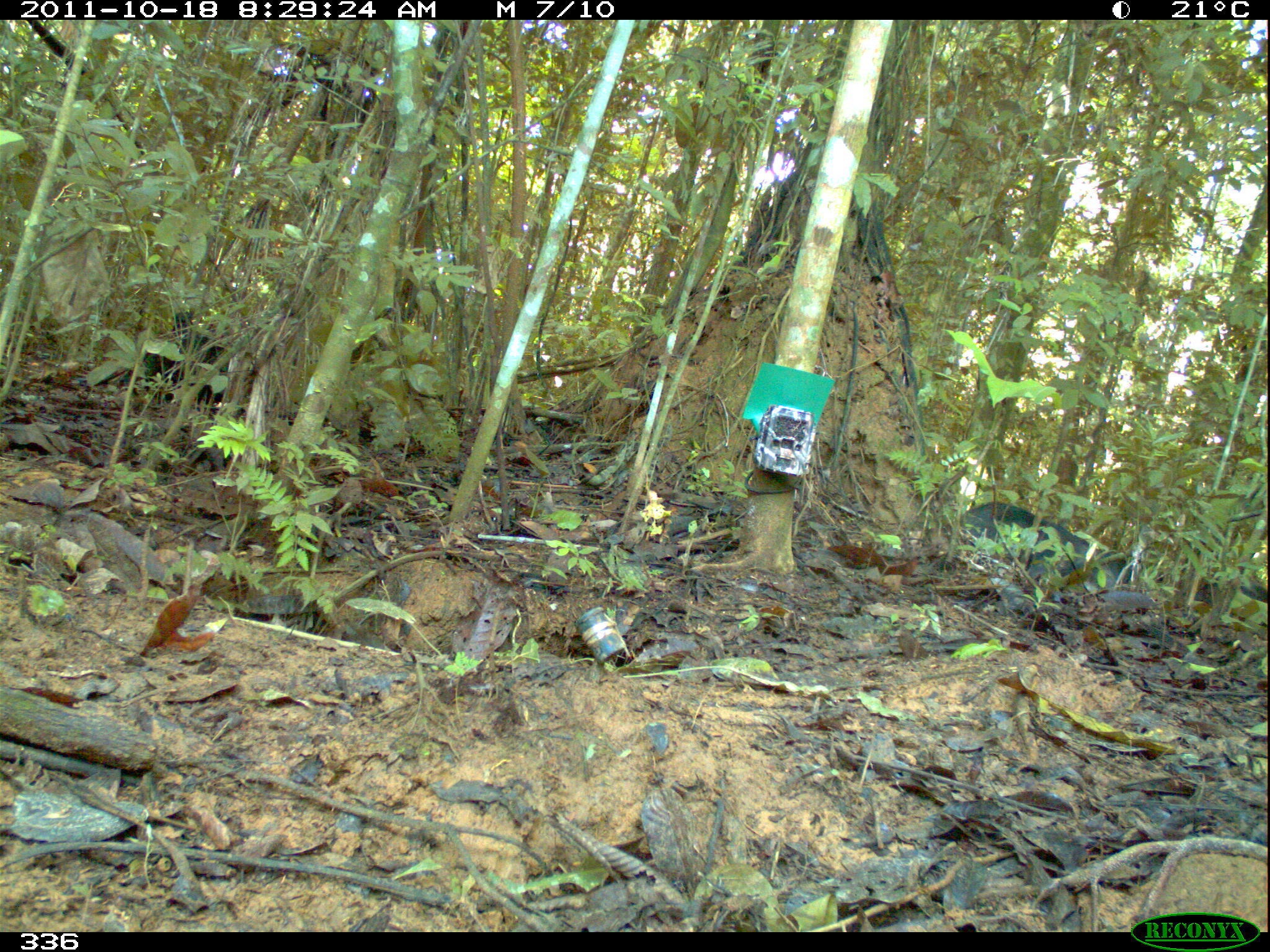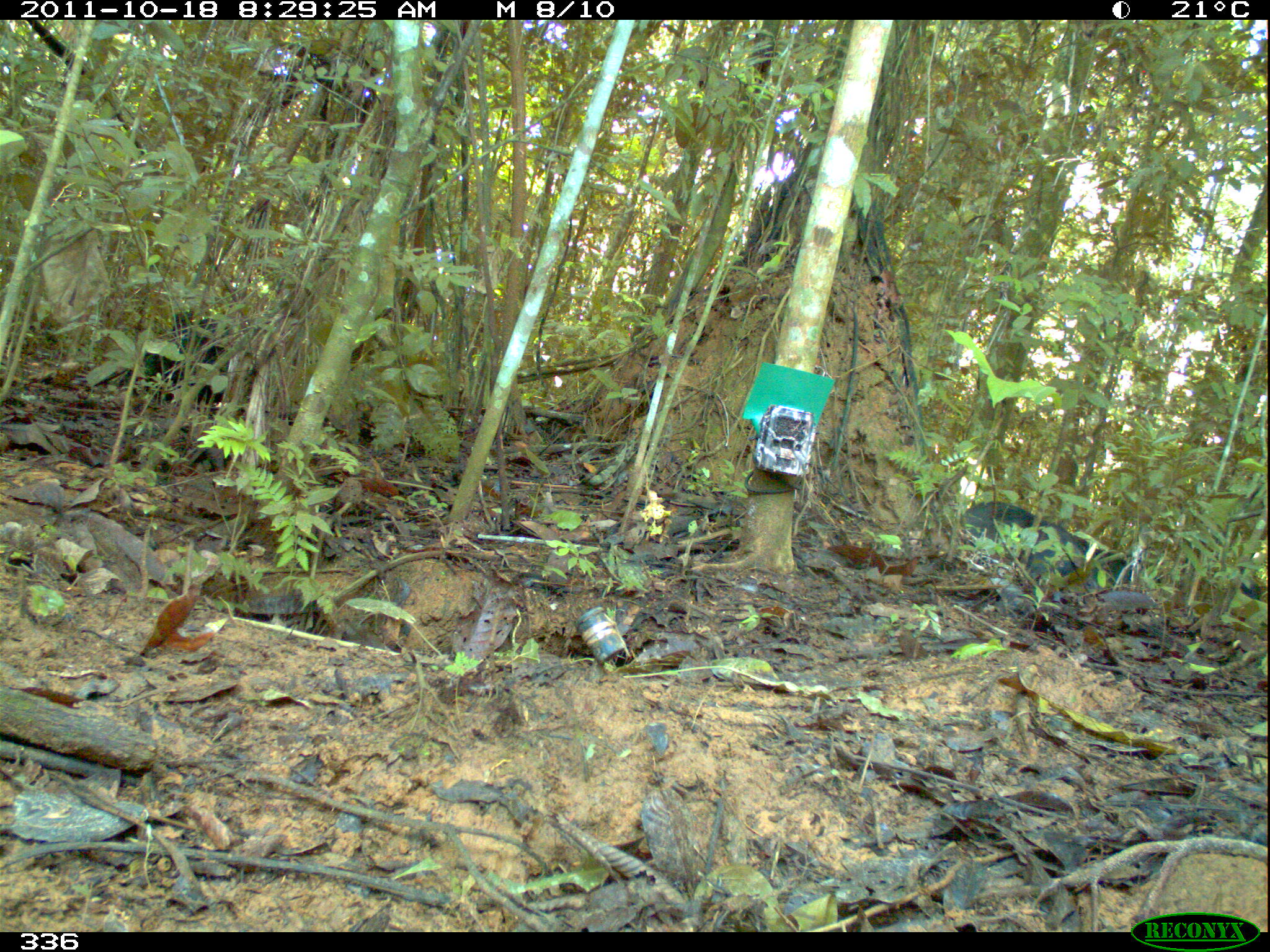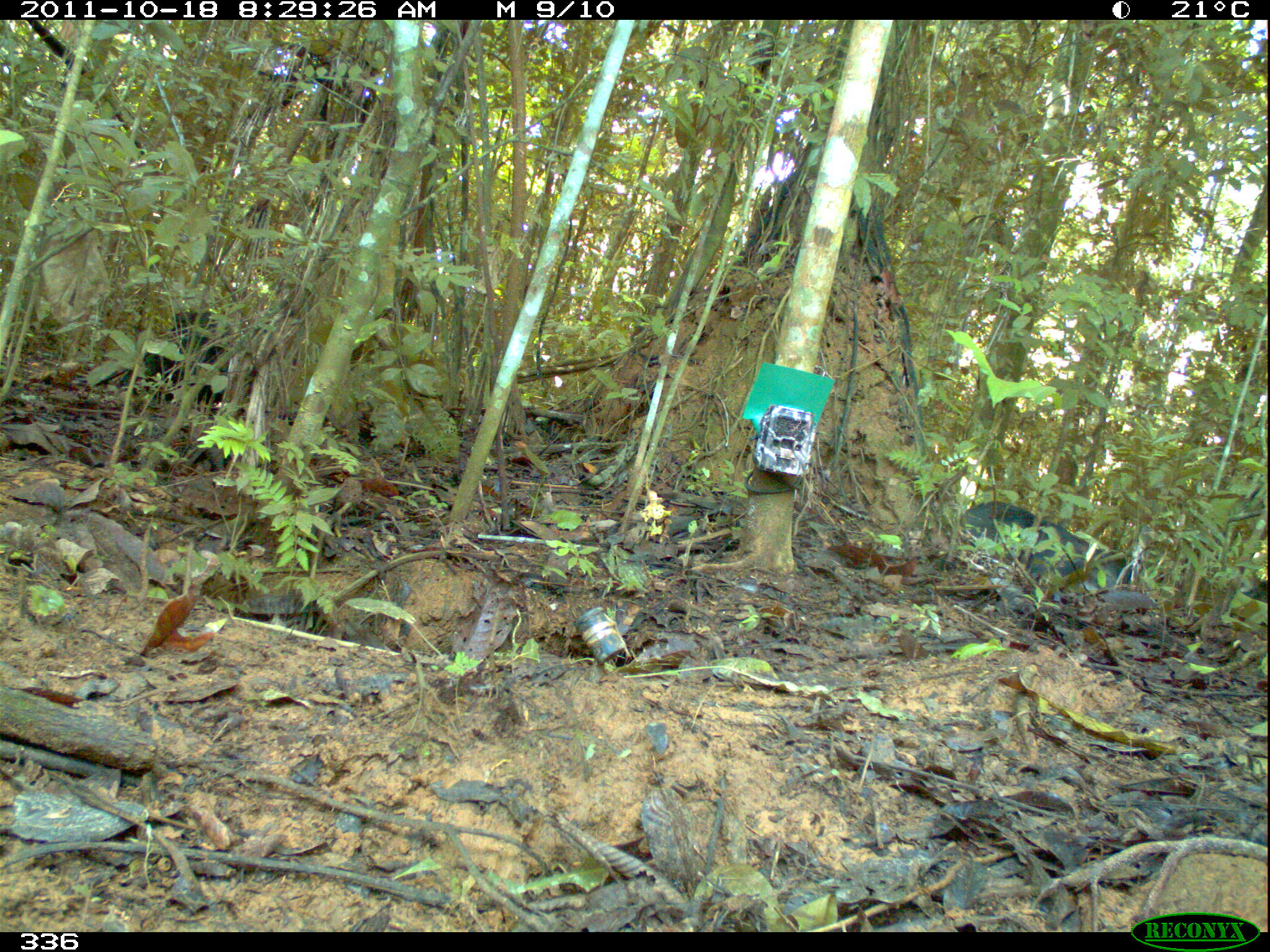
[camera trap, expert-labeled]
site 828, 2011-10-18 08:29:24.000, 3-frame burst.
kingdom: Animalia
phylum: Chordata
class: Mammalia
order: Artiodactyla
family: Tayassuidae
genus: Tayassu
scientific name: Tayassu pecari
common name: white-lipped peccary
Tayassu pecari (white-lipped peccary).